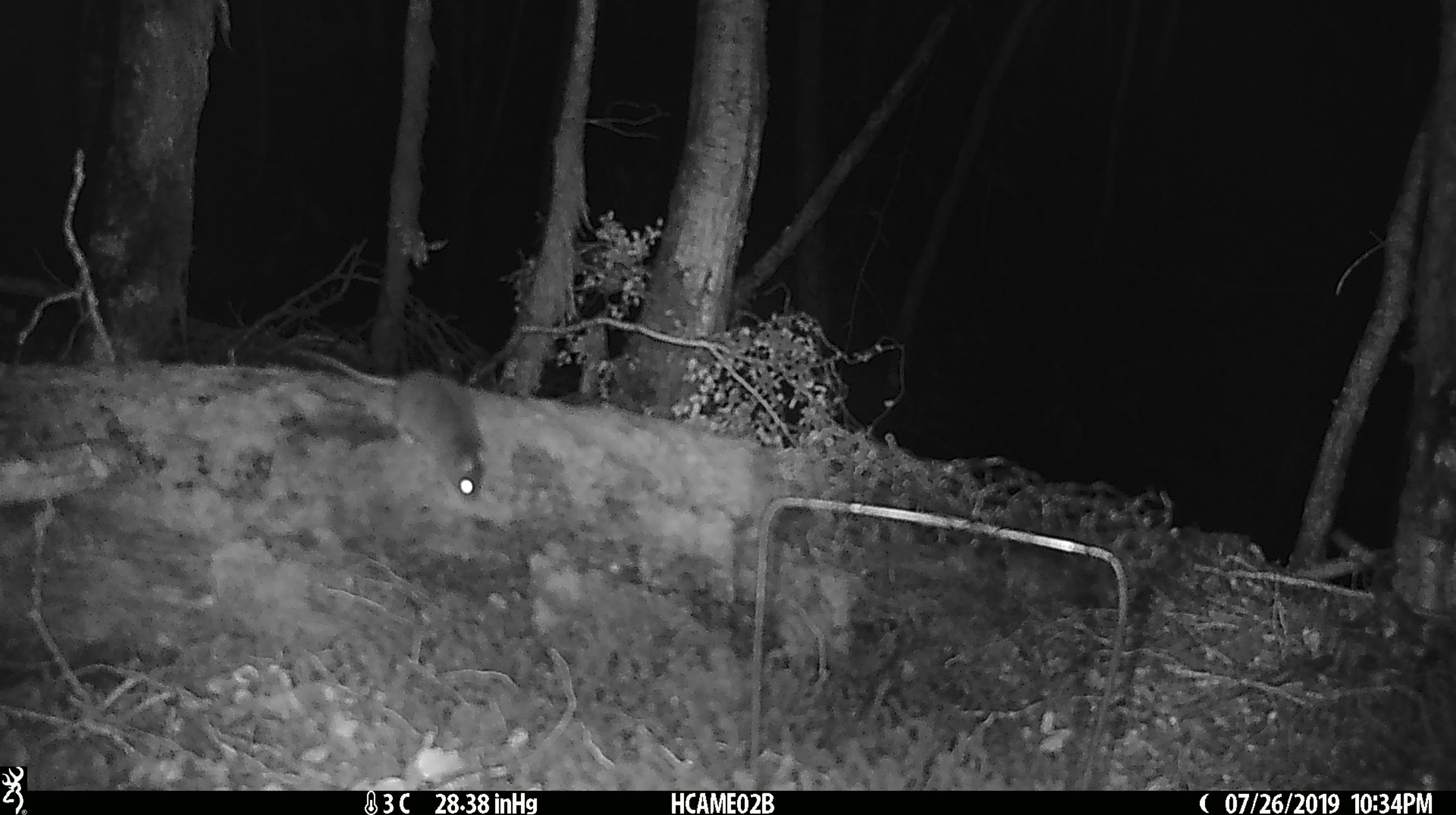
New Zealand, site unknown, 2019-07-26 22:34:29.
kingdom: Animalia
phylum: Chordata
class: Mammalia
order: Rodentia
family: Muridae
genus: Mus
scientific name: Mus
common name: mouse